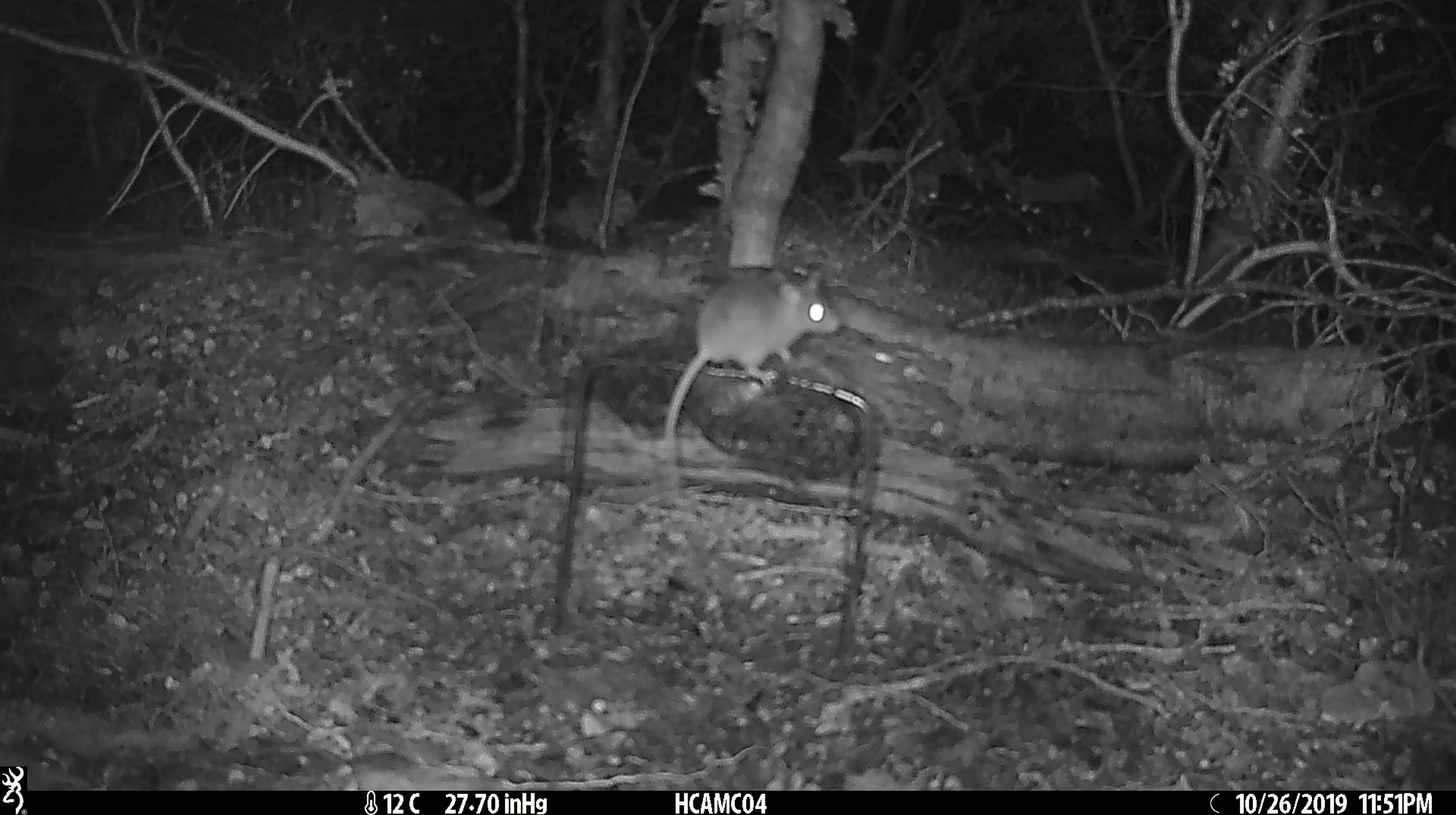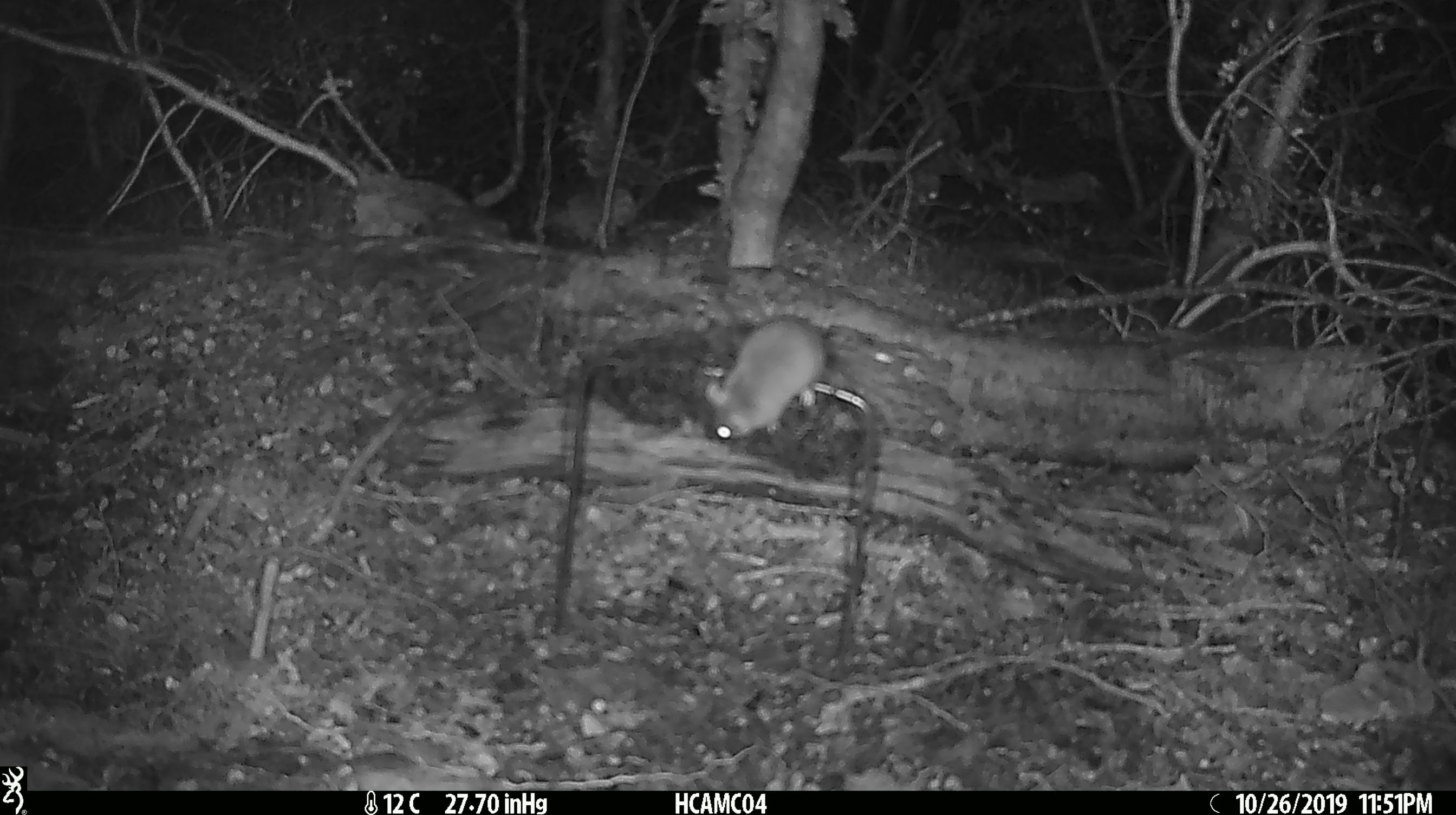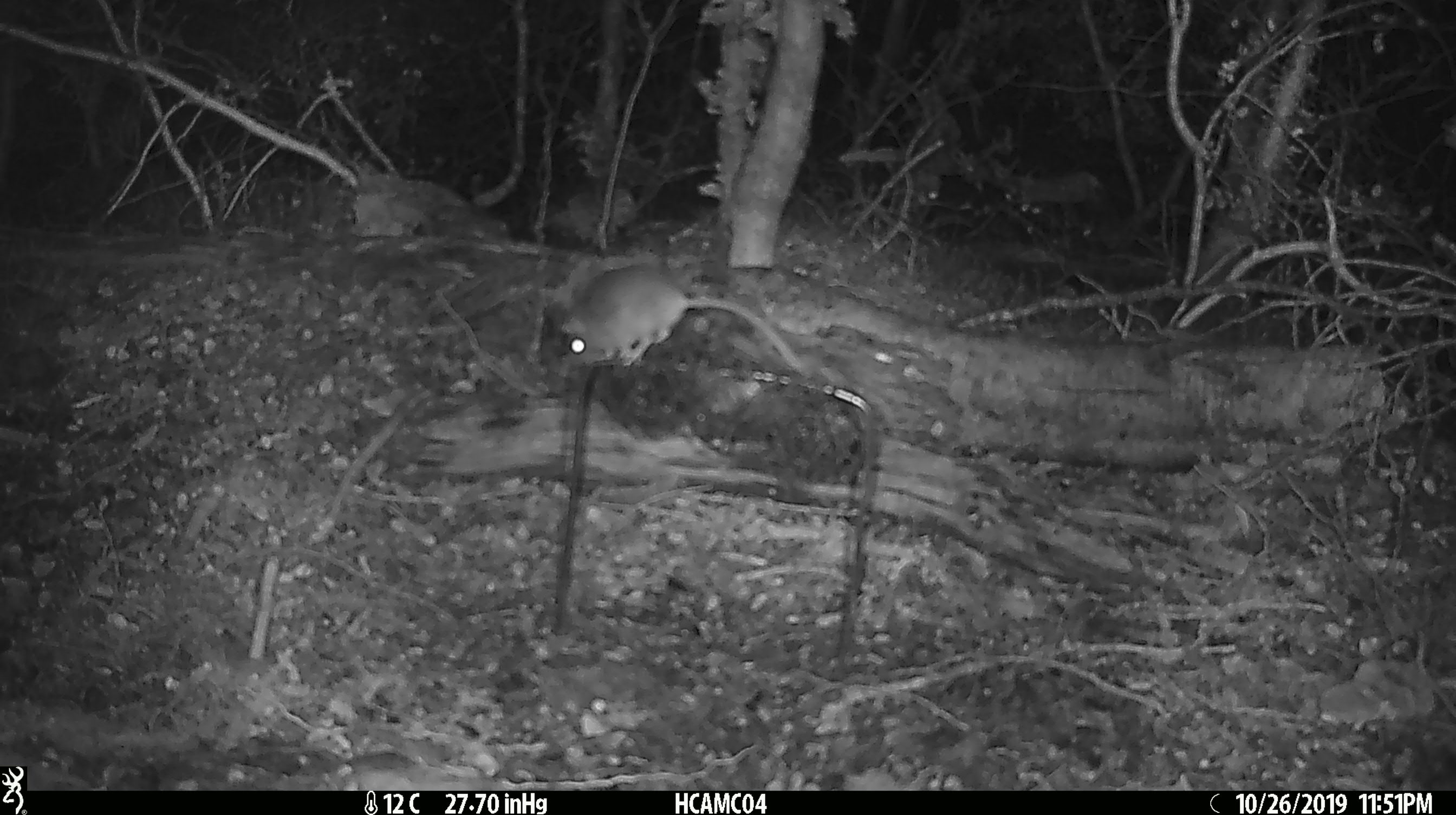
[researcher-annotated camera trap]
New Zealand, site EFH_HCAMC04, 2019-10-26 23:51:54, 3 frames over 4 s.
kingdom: Animalia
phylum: Chordata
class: Mammalia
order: Rodentia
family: Muridae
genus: Mus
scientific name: Mus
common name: mouse